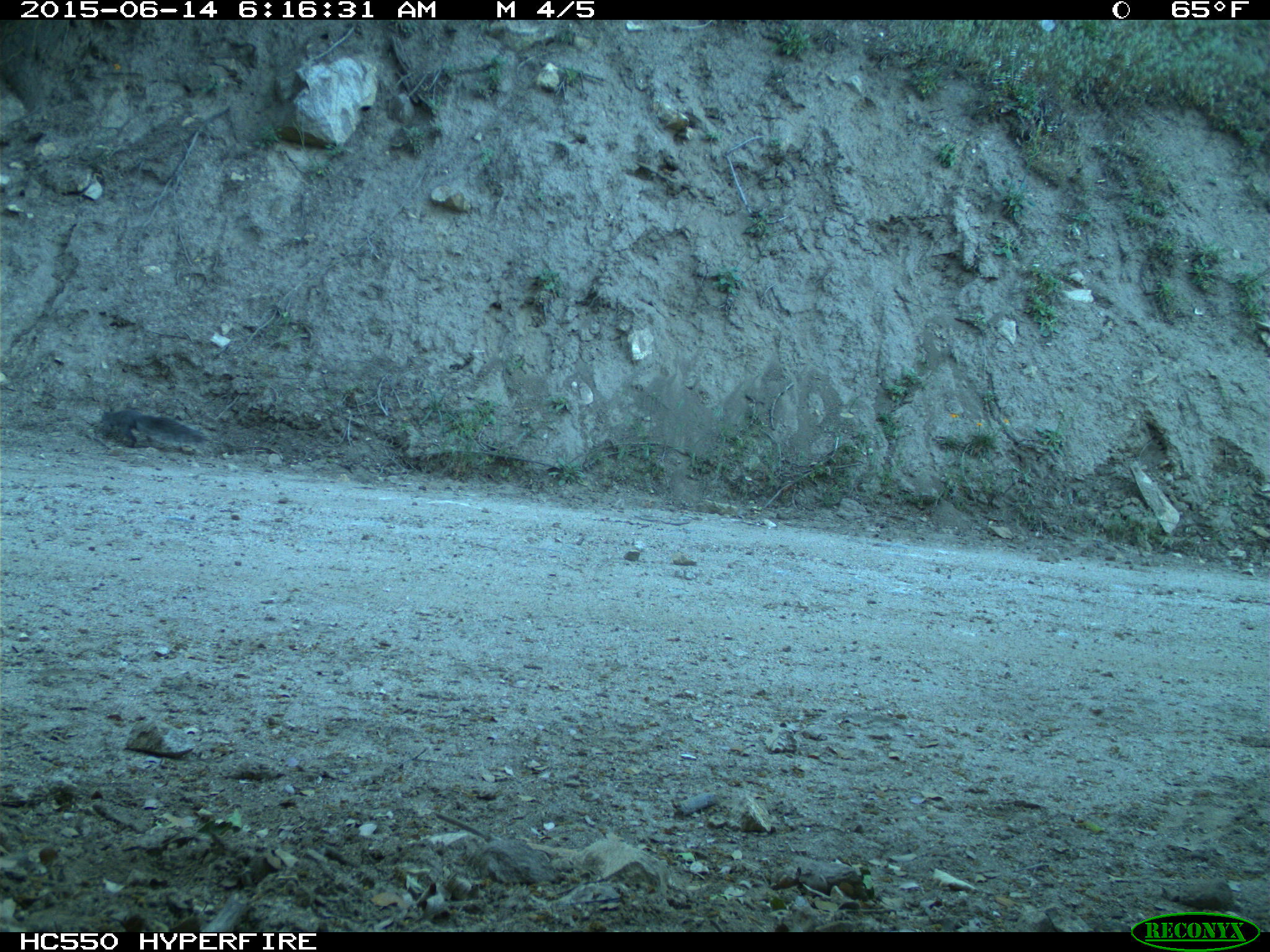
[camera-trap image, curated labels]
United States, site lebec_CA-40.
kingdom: Animalia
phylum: Chordata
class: Mammalia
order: Rodentia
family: Sciuridae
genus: Sciurus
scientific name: Sciurus carolinensis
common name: eastern gray squirrel